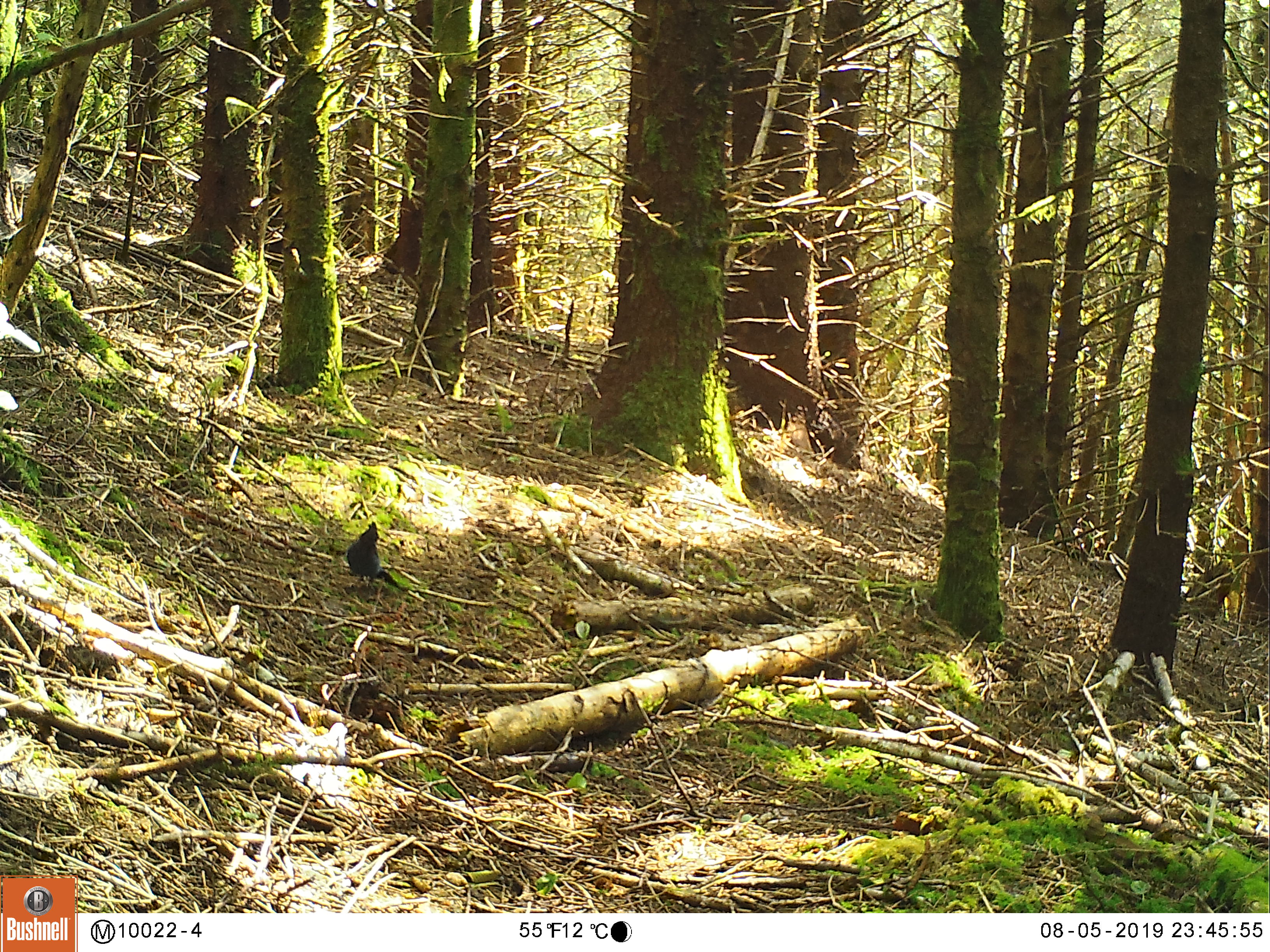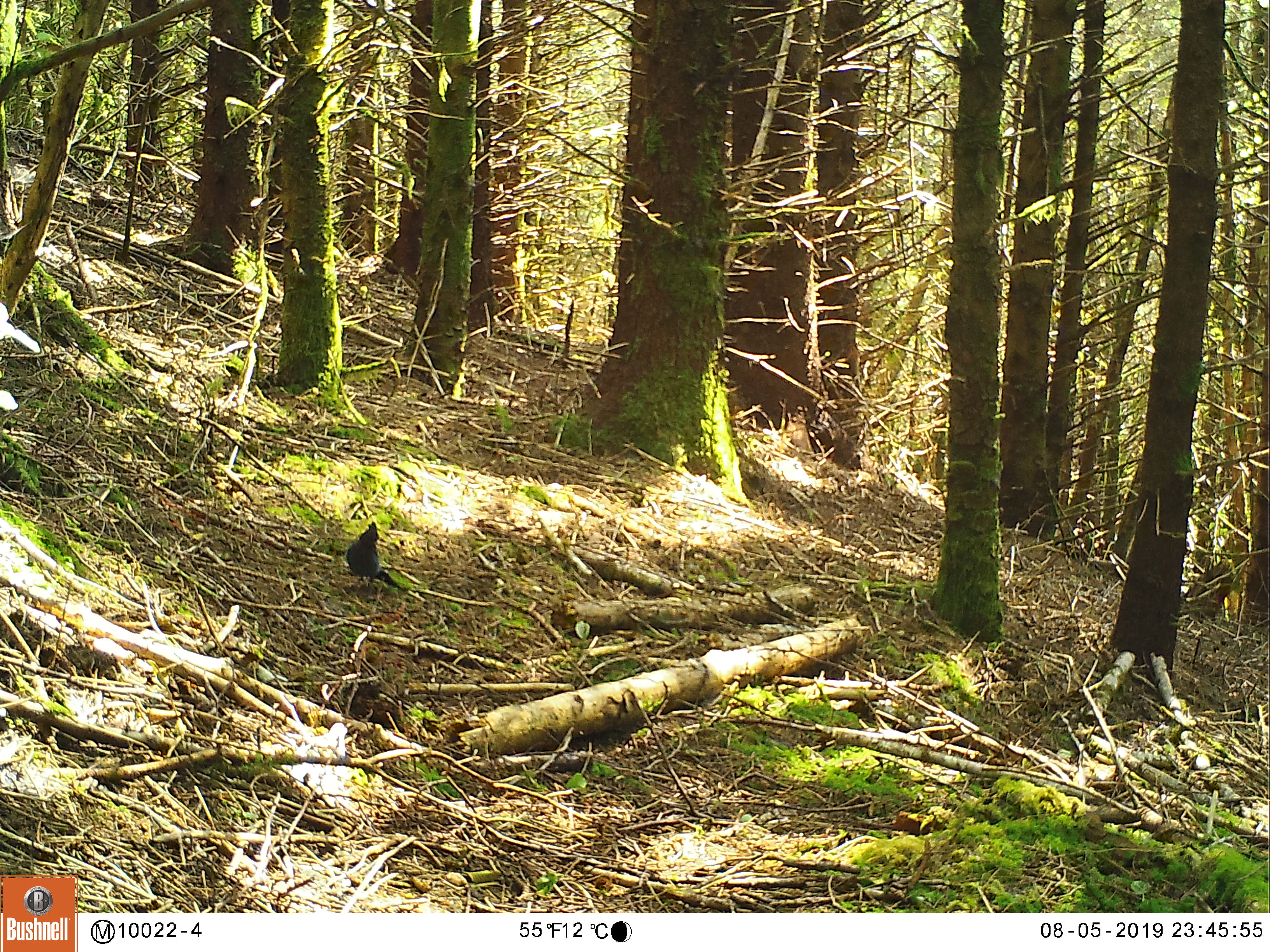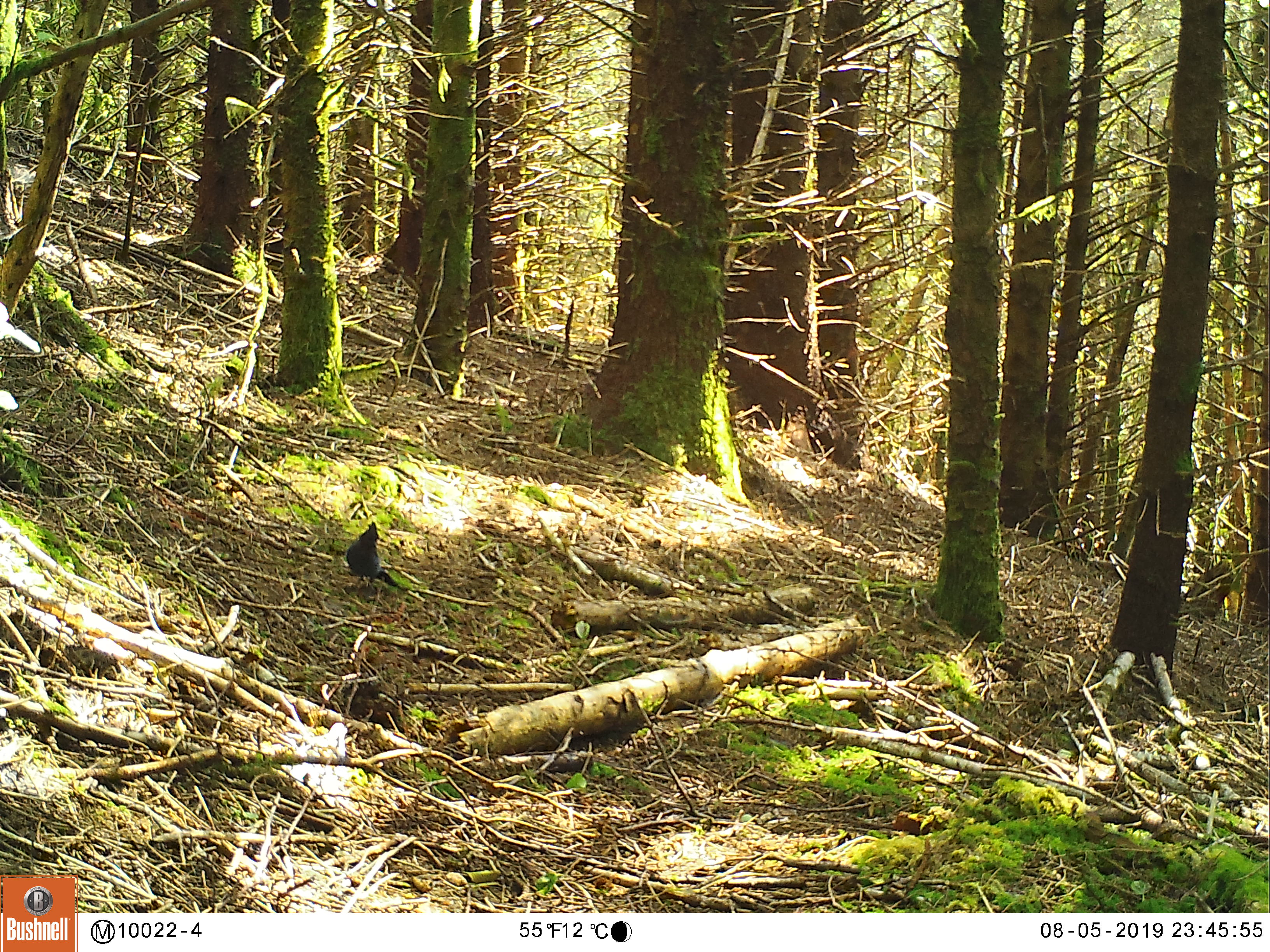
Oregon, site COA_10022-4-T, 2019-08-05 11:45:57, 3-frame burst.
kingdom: Animalia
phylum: Chordata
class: Aves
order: Passeriformes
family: Corvidae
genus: Cyanocitta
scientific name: Cyanocitta stelleri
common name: steller's jay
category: stellers jay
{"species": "stellers jay (steller's jay) (Cyanocitta stelleri)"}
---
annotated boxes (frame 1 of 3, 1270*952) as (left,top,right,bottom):
stellers jay: (342,522,405,587)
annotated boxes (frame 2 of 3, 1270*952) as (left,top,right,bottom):
stellers jay: (339,525,391,582)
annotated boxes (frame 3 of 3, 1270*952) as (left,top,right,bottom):
stellers jay: (341,517,398,586)